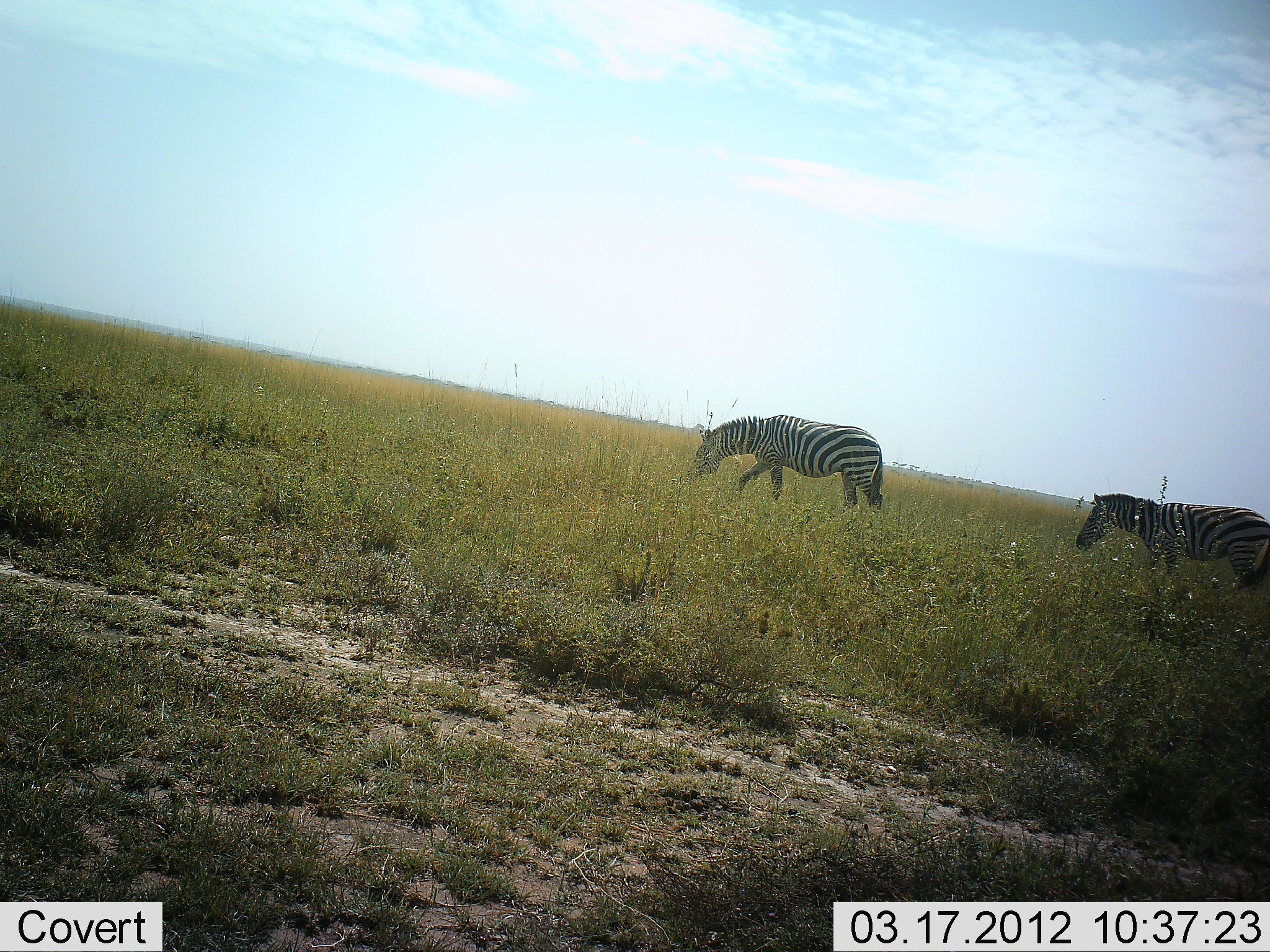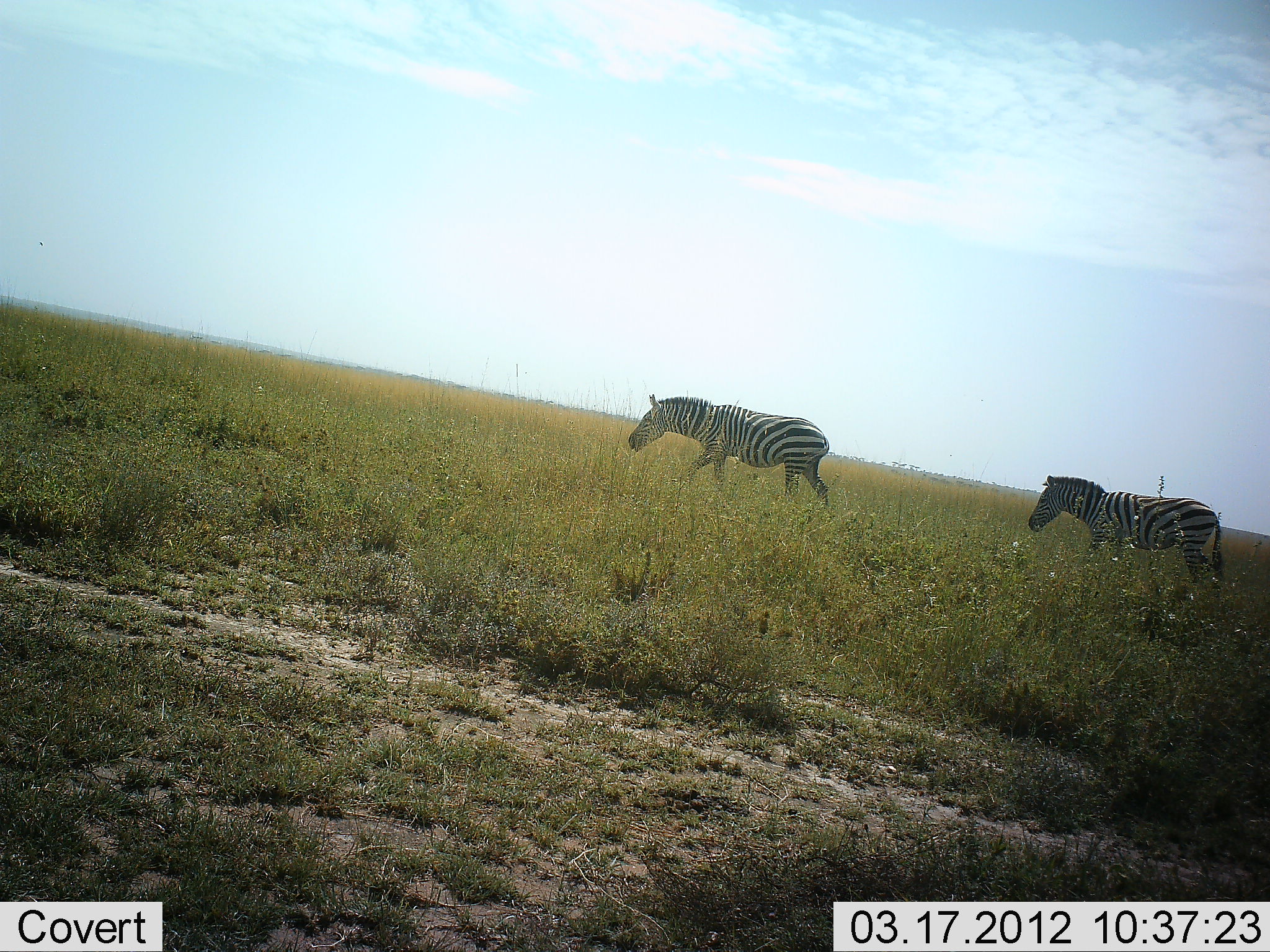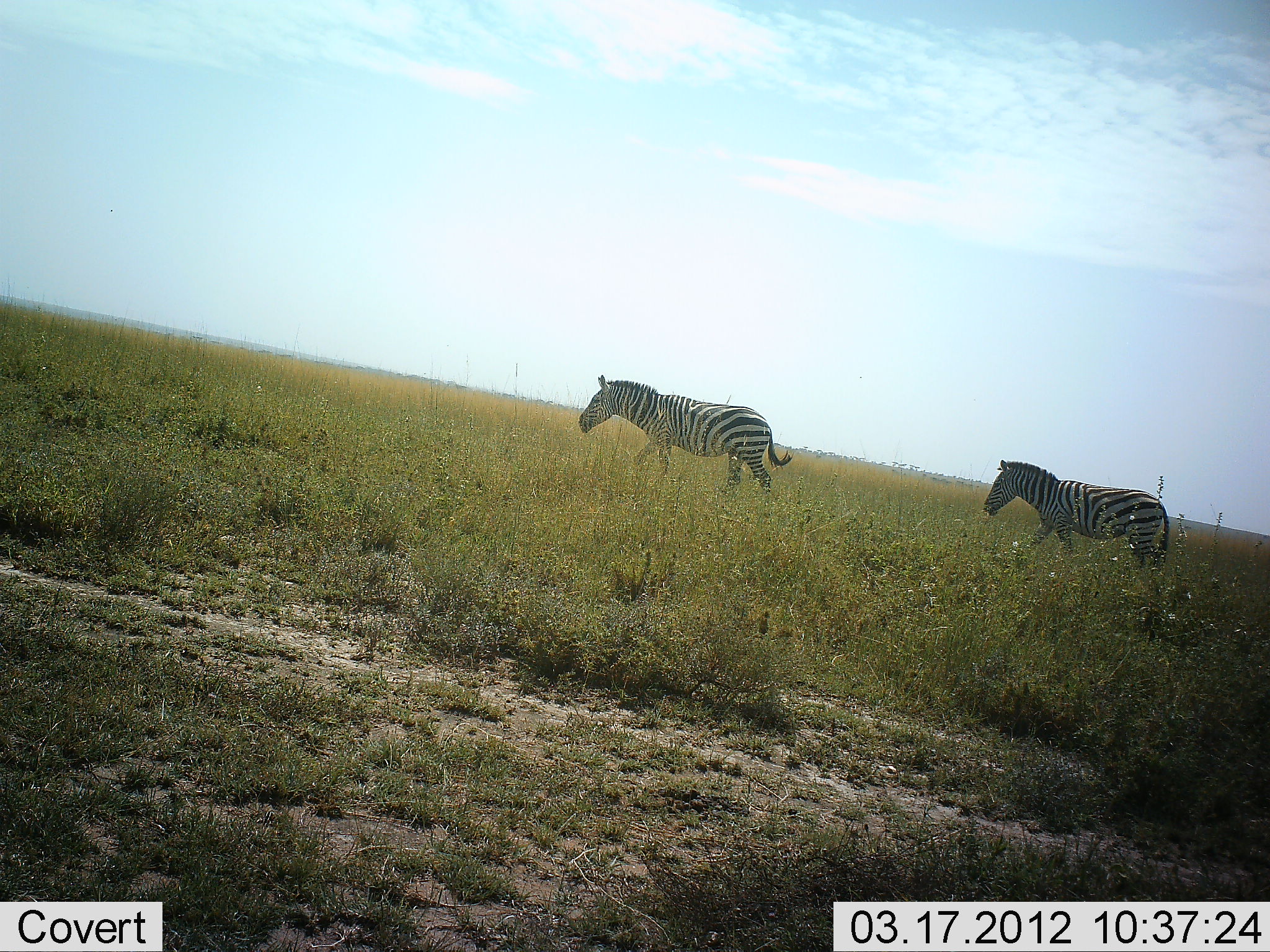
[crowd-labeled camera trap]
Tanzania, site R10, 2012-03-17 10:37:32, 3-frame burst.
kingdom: Animalia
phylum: Chordata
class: Mammalia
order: Perissodactyla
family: Equidae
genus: Equus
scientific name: Equus quagga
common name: plains zebra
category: zebra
Zebra (plains zebra) (Equus quagga), count 2. Behavior (volunteer vote fractions): standing 7%, resting 0%, moving 100%, interacting 0%. Young present (vote fraction): 4%. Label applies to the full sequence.